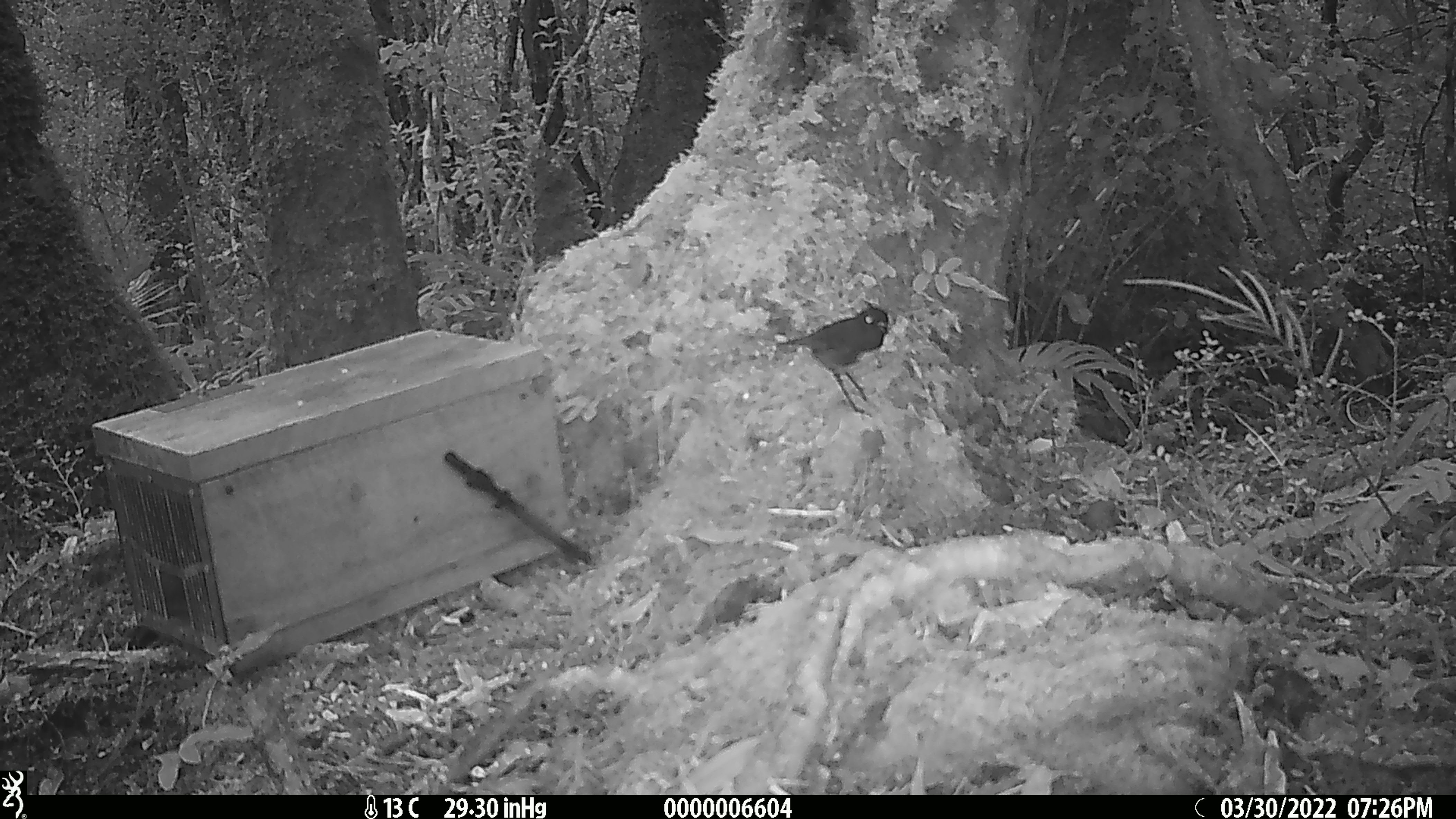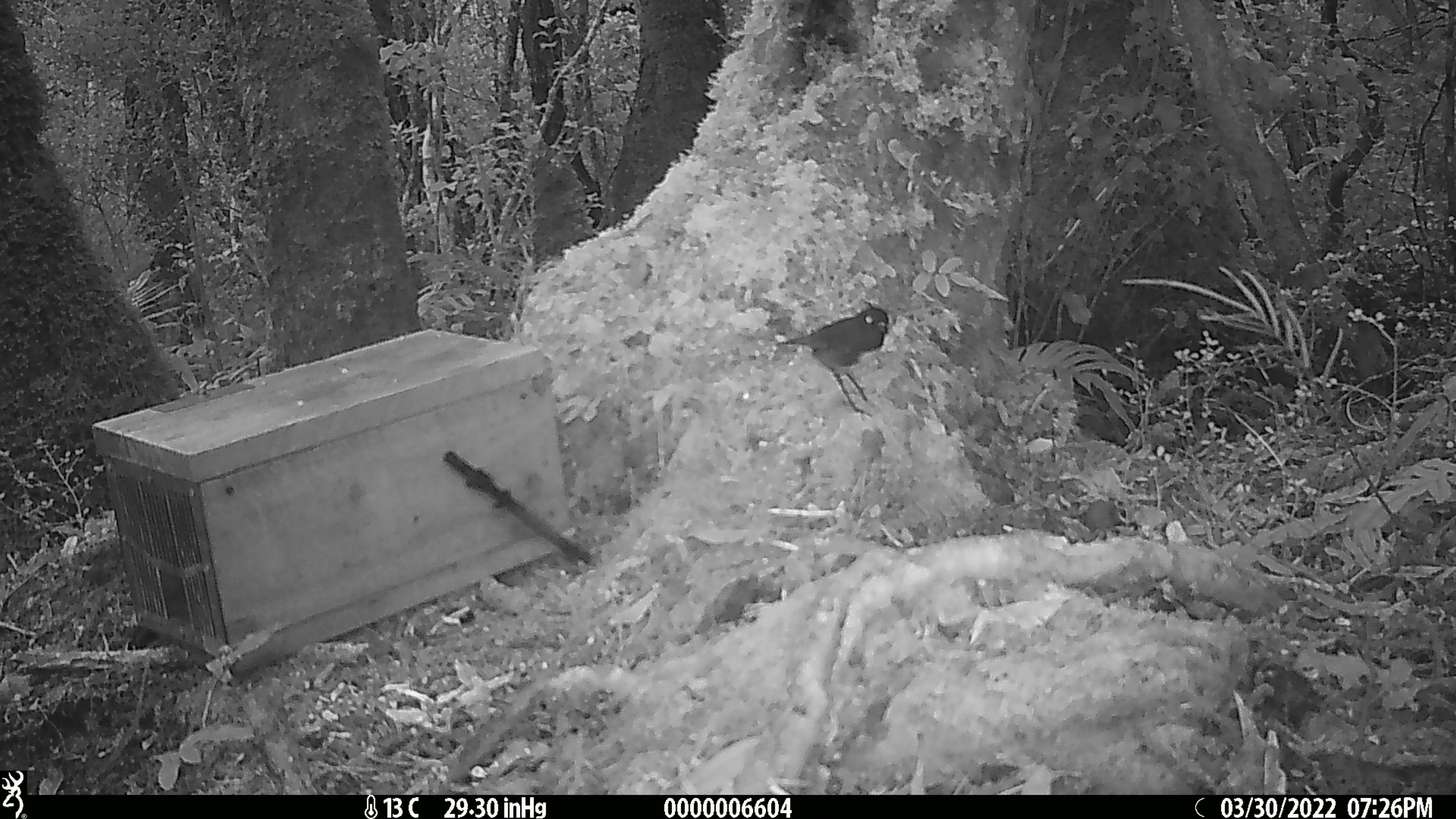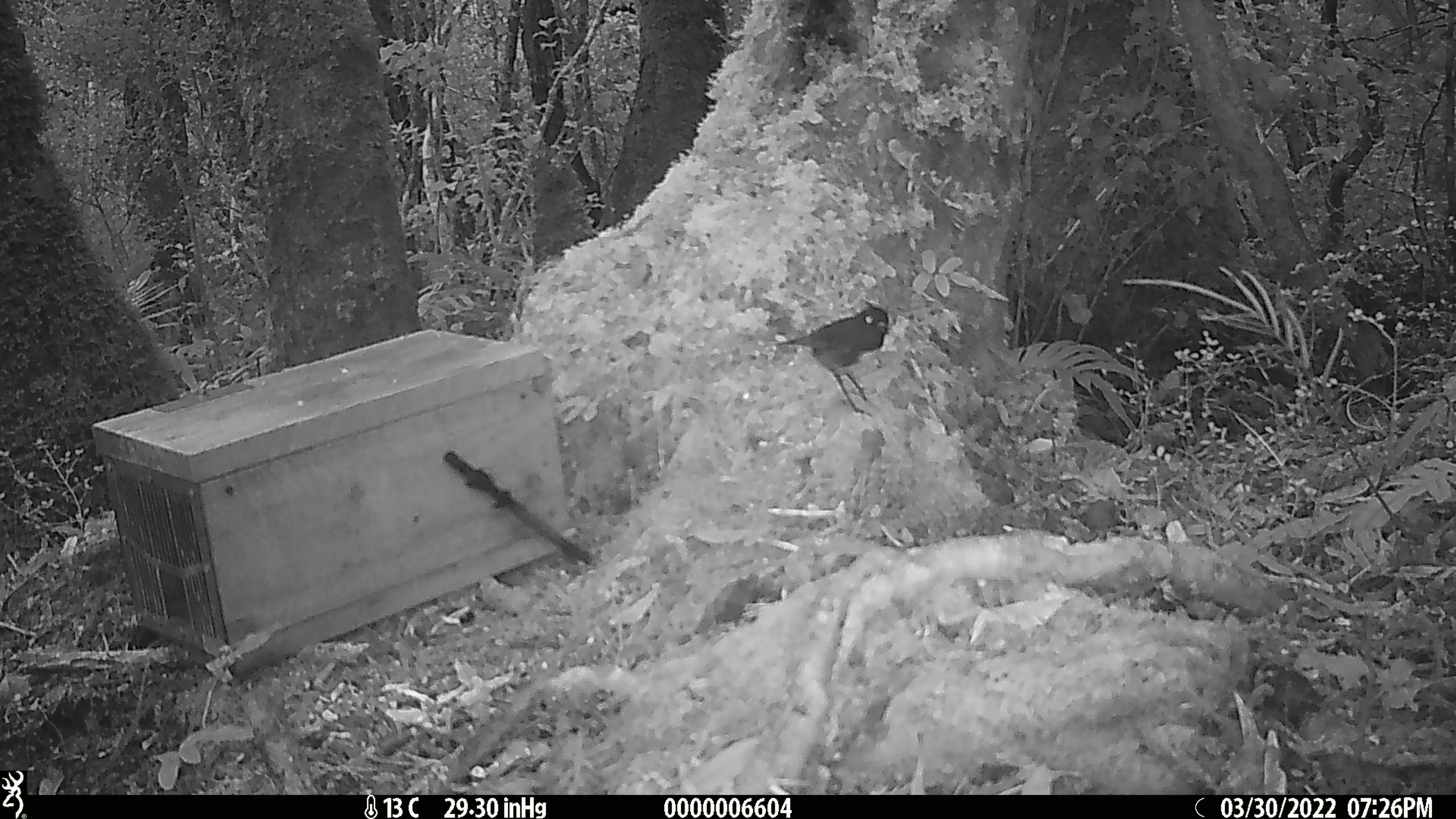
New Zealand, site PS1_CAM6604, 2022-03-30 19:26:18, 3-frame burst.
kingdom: Animalia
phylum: Chordata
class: Aves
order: Passeriformes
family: Petroicidae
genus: Petroica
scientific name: Petroica australis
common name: new zealand robin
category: robin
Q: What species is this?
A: Robin (new zealand robin) (Petroica australis).